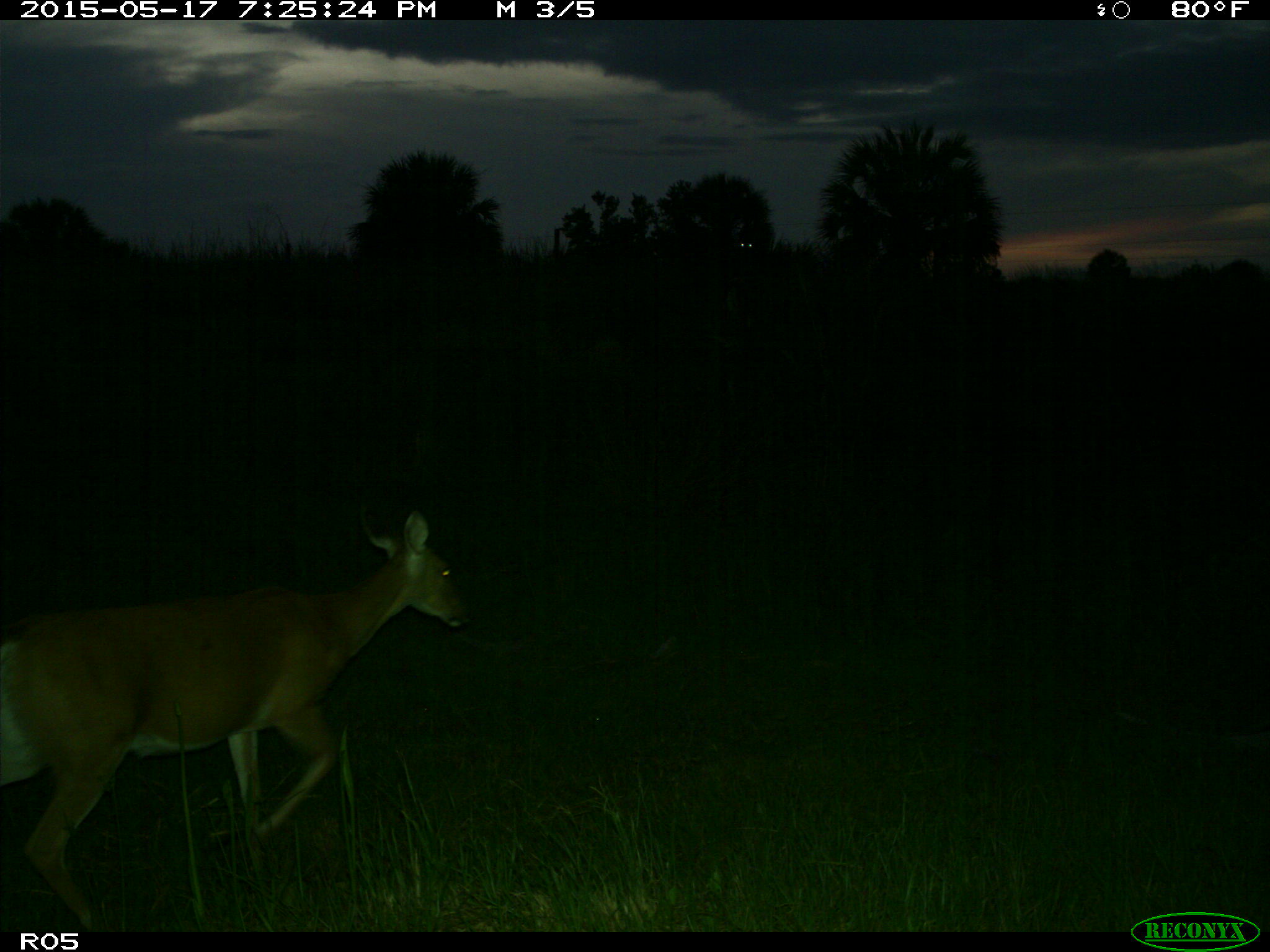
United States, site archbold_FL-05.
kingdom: Animalia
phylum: Chordata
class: Mammalia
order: Artiodactyla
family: Cervidae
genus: Odocoileus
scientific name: Odocoileus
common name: deer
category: unidentified deer